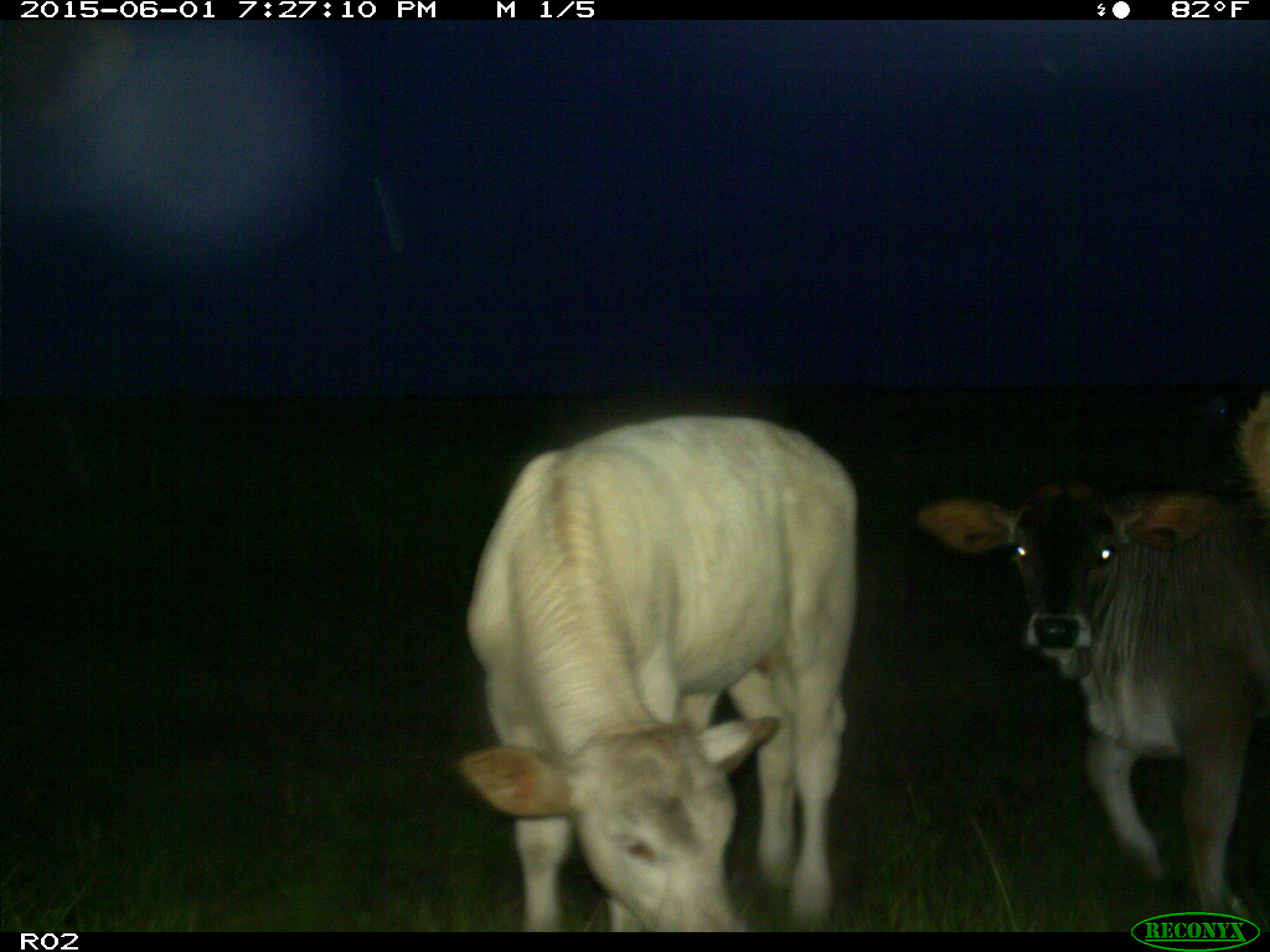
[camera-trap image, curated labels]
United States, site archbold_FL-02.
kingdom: Animalia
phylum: Chordata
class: Mammalia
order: Artiodactyla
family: Bovidae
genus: Bos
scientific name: Bos taurus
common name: domestic cow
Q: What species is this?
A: Bos taurus (domestic cow).